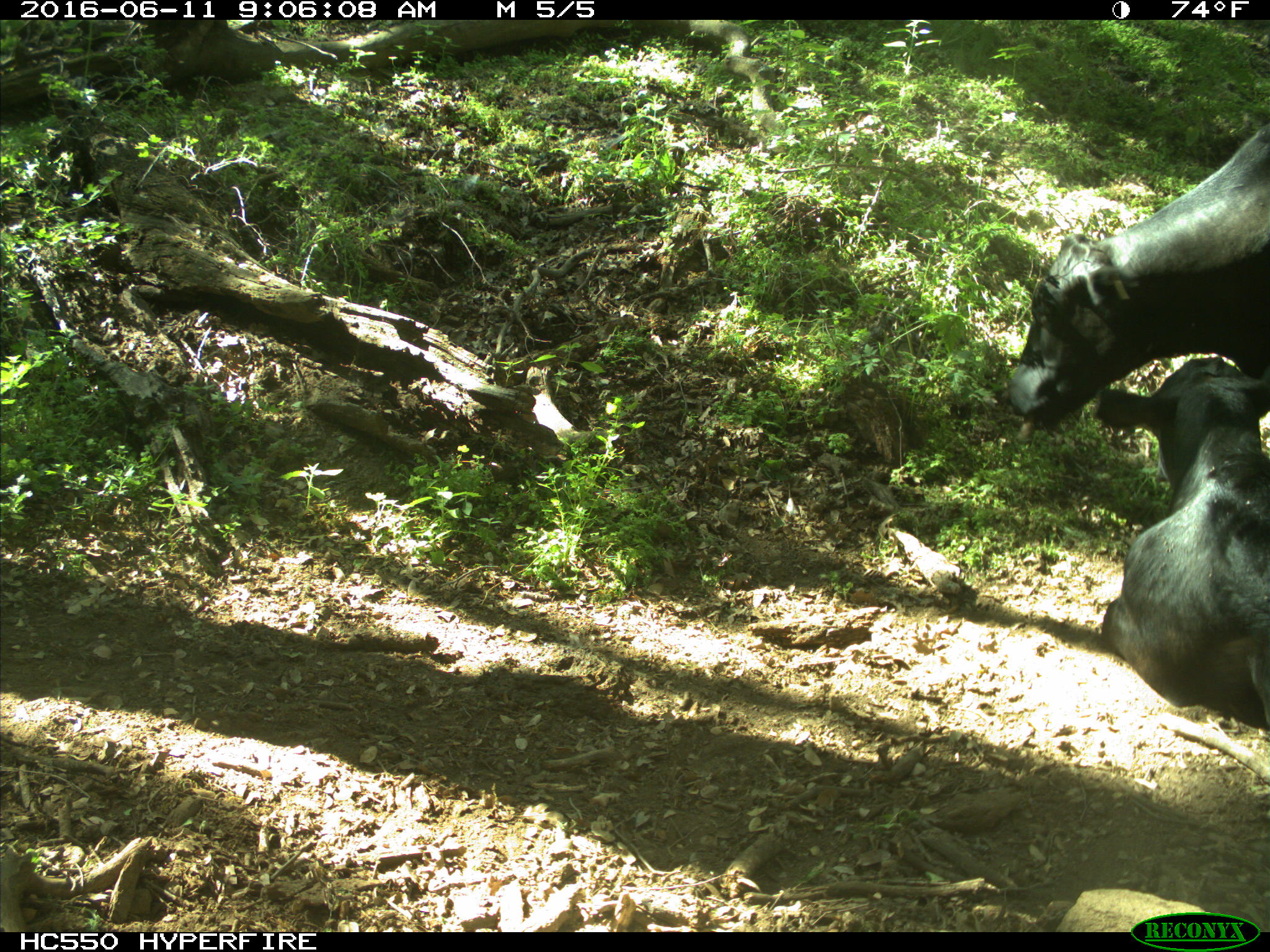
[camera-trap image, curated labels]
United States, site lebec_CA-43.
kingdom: Animalia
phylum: Chordata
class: Mammalia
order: Artiodactyla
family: Bovidae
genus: Bos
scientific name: Bos taurus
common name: domestic cow